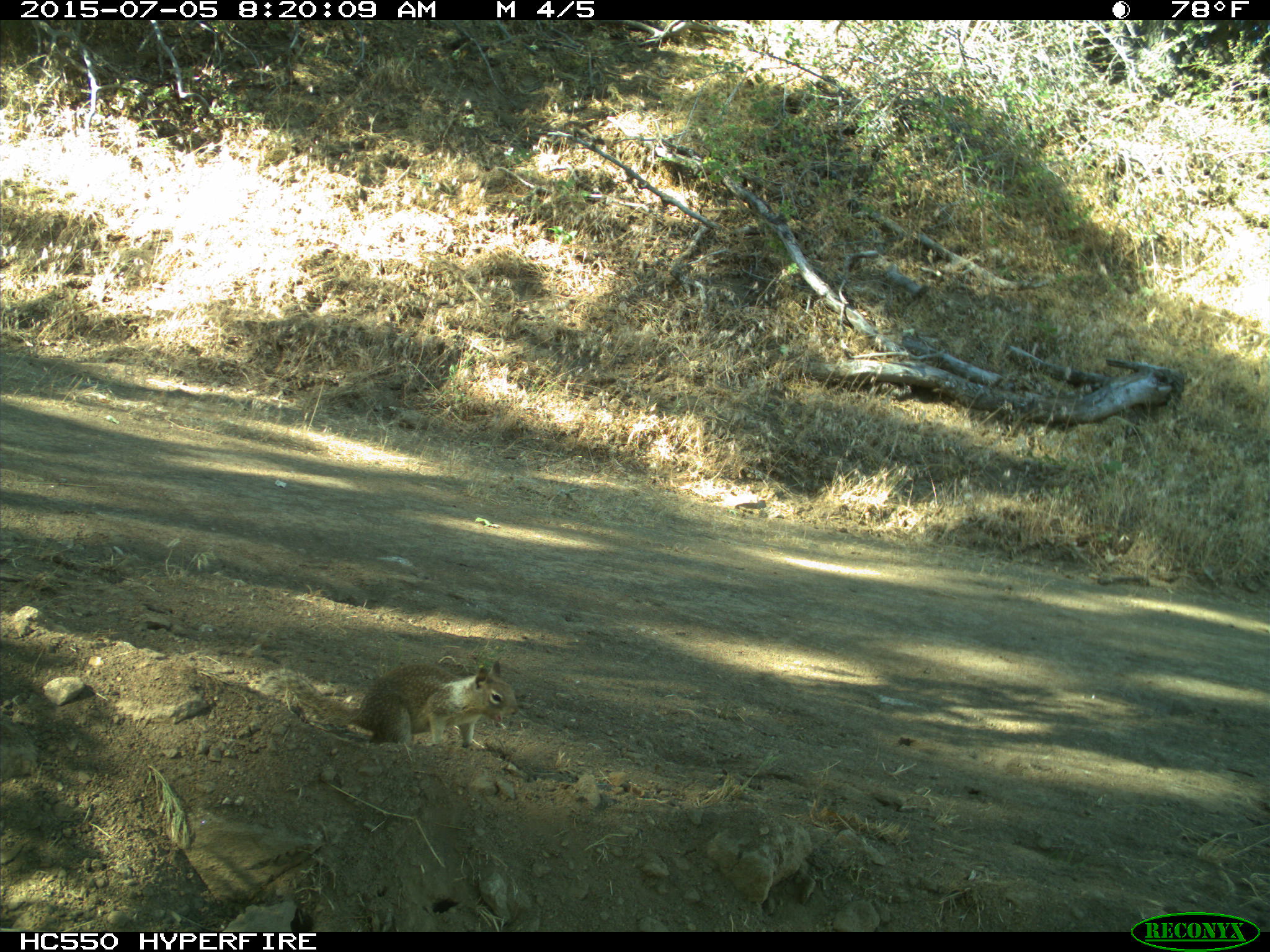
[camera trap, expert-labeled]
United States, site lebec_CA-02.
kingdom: Animalia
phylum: Chordata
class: Mammalia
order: Rodentia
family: Sciuridae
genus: Otospermophilus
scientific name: Otospermophilus beecheyi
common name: california ground squirrel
Otospermophilus beecheyi (california ground squirrel).